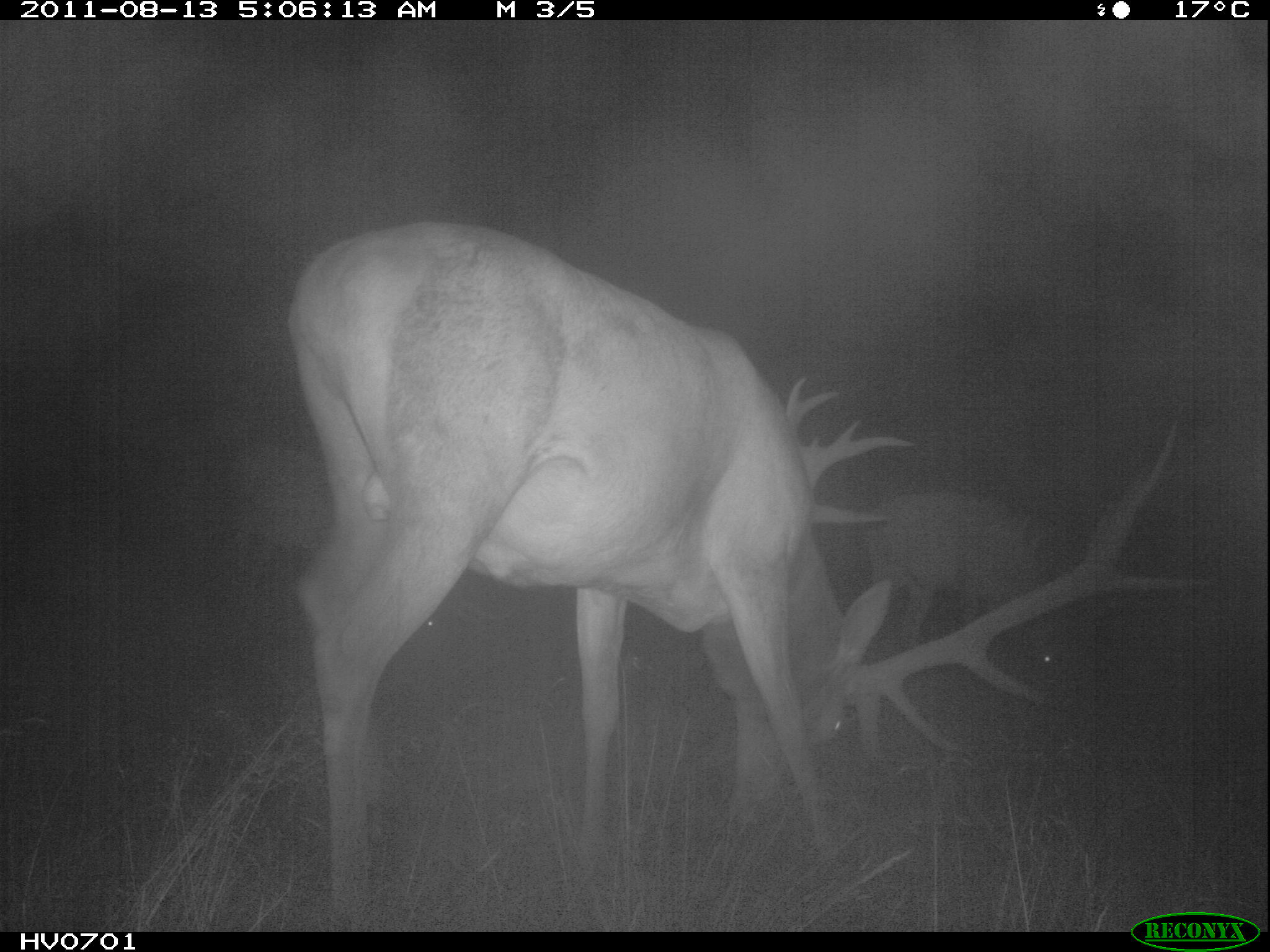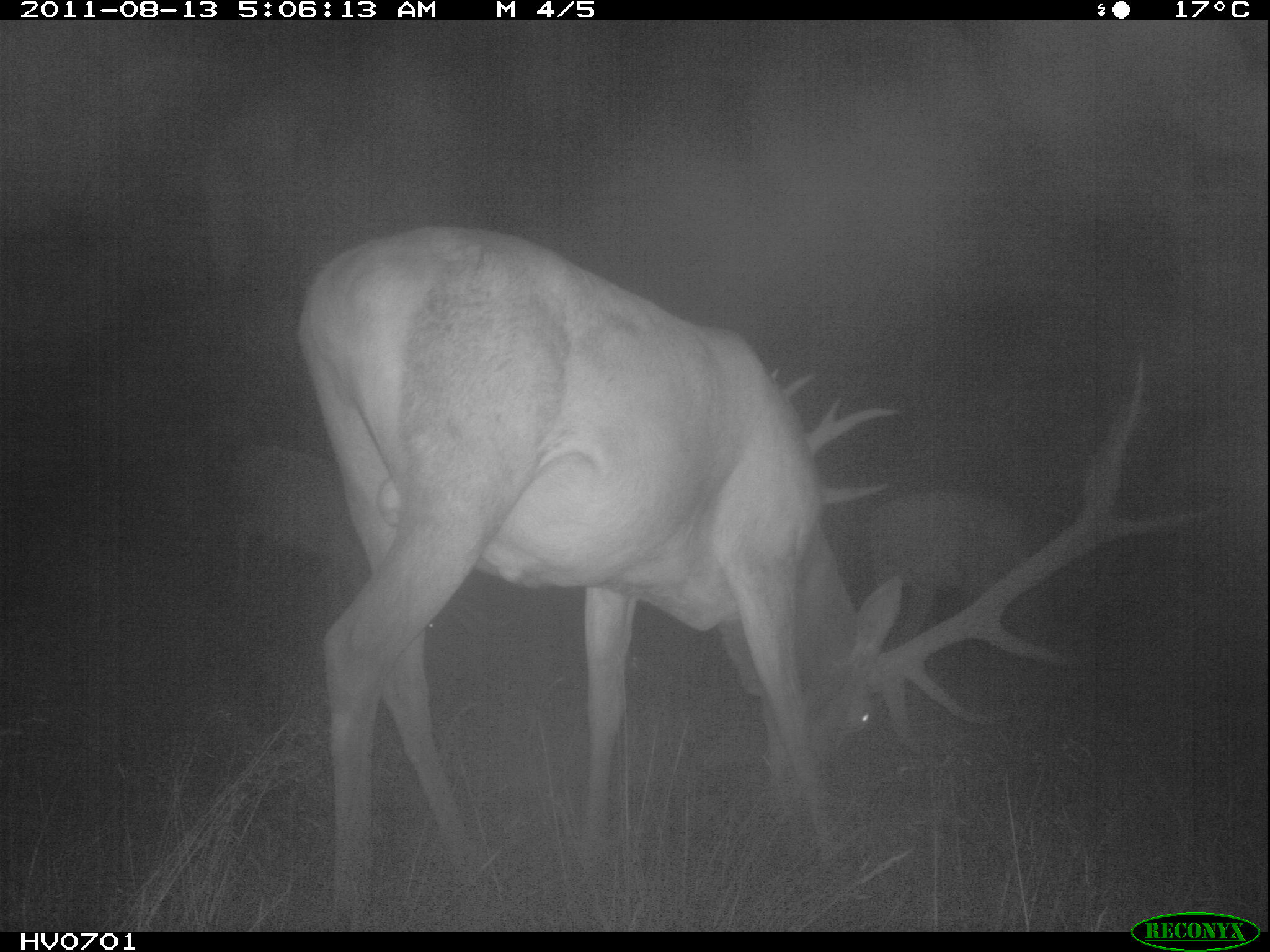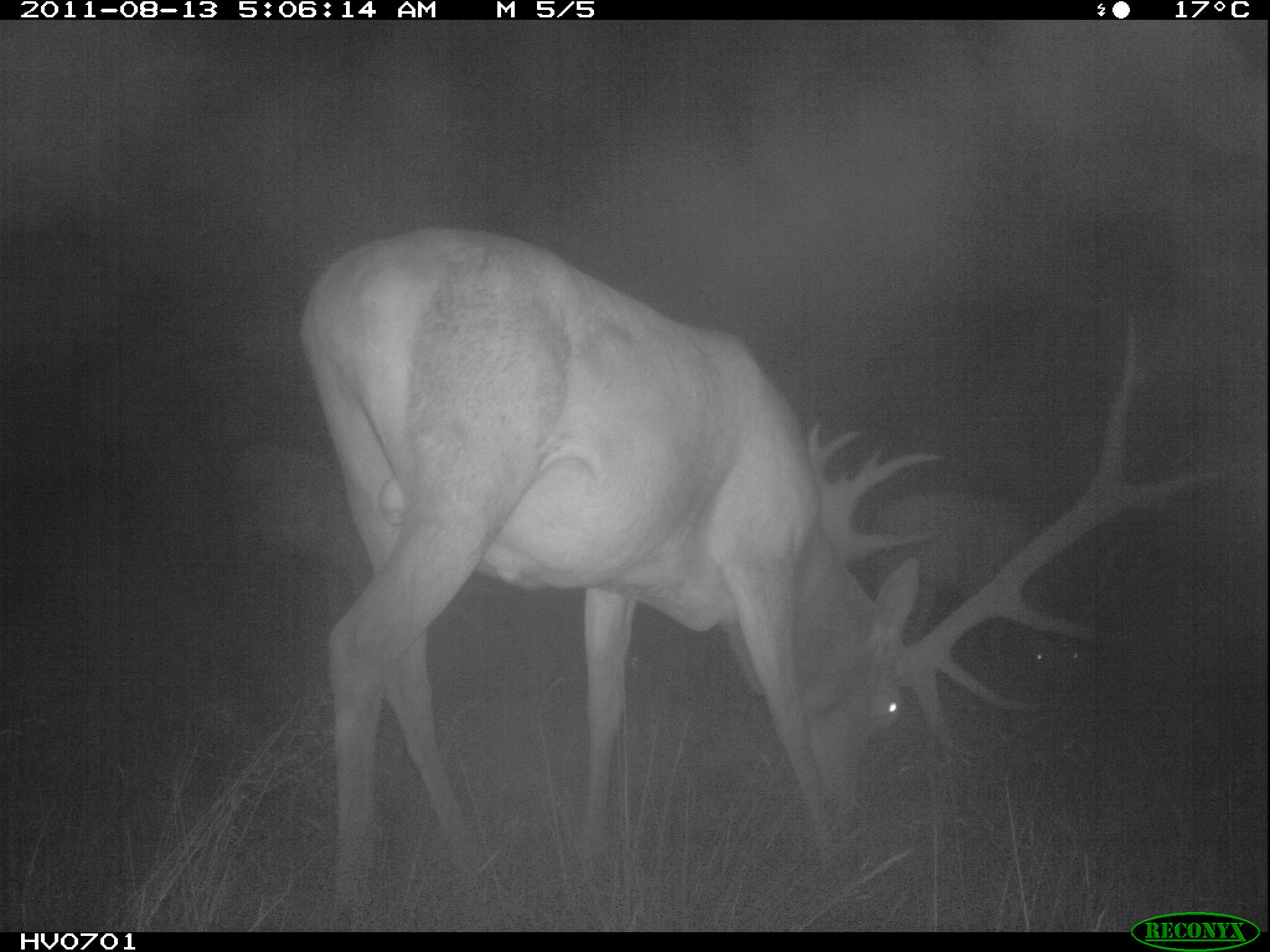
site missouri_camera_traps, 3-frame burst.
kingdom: Animalia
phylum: Chordata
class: Mammalia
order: Artiodactyla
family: Cervidae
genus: Cervus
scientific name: Cervus elaphus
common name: red deer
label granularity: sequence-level